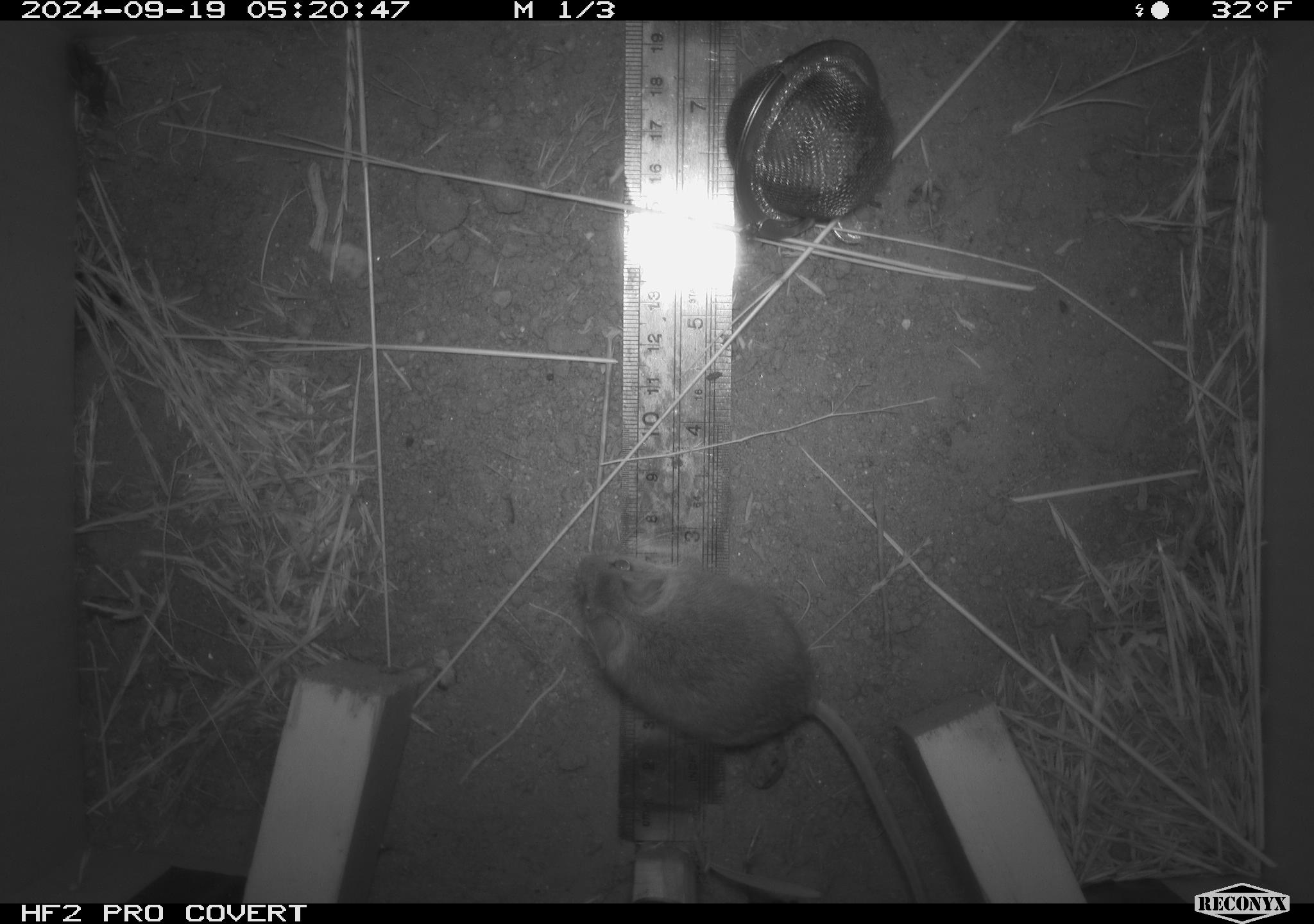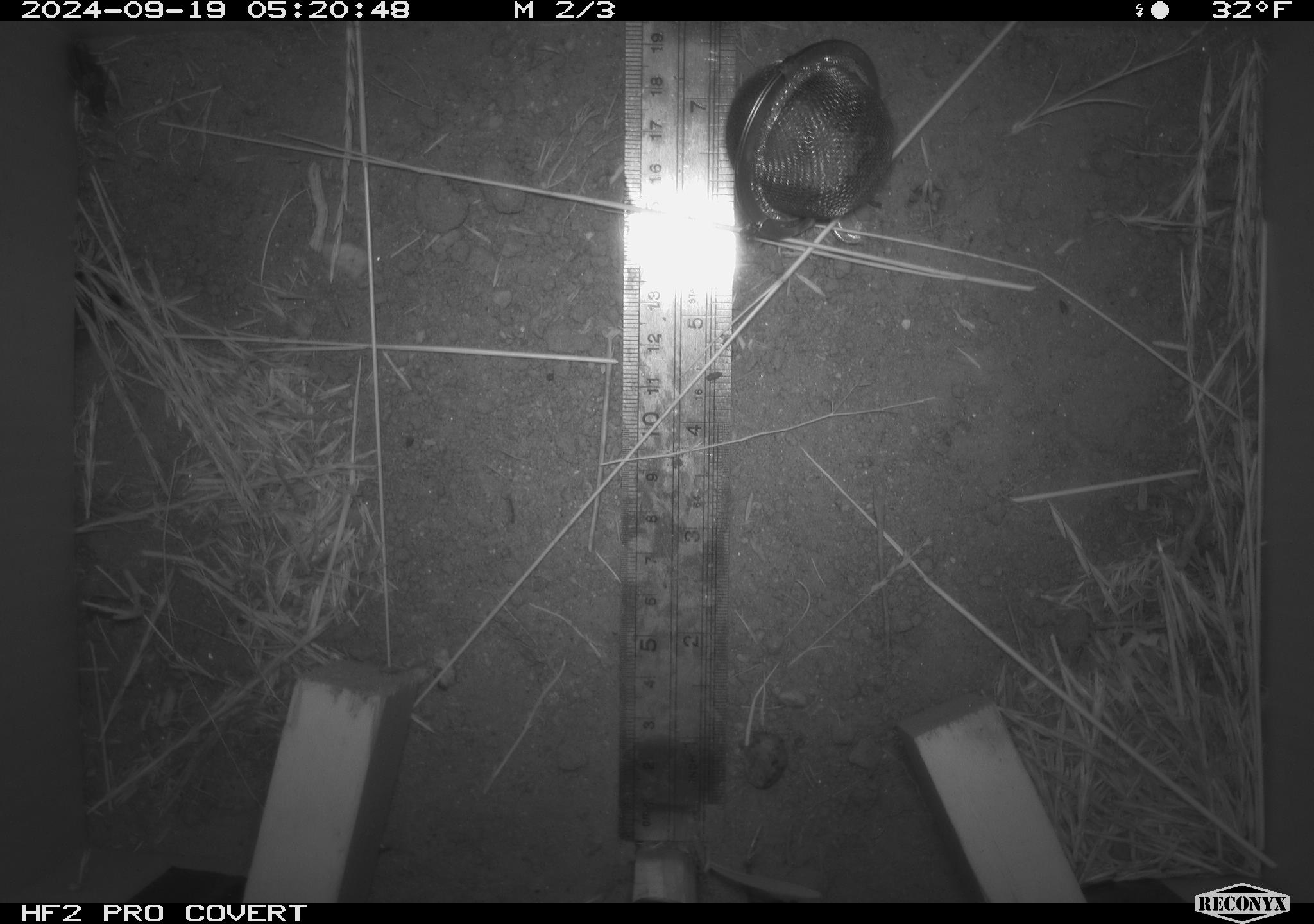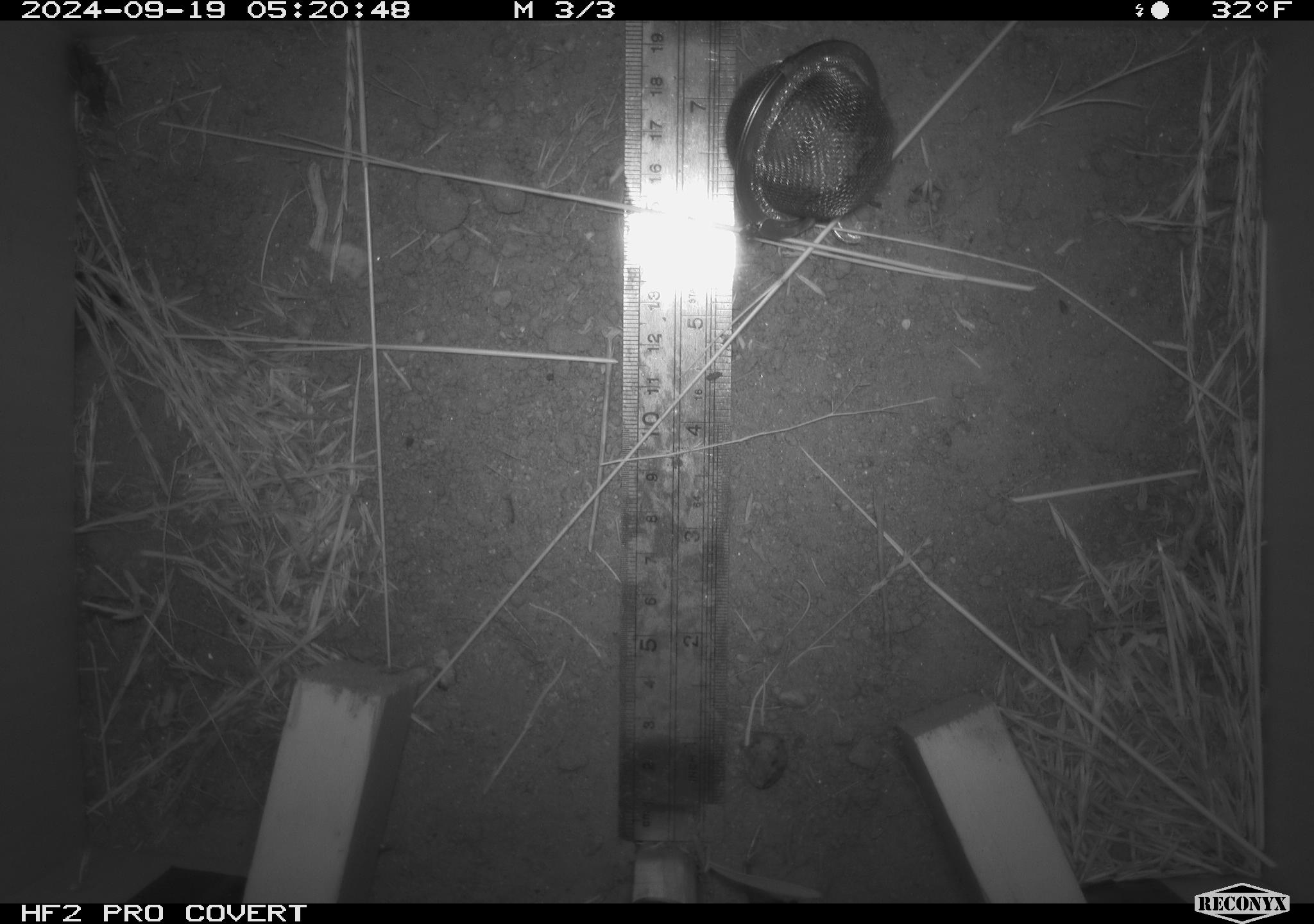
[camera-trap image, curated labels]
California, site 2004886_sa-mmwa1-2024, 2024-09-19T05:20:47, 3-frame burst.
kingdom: Animalia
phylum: Chordata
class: Mammalia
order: Rodentia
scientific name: Rodentia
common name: mouse species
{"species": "mouse species (Rodentia)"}